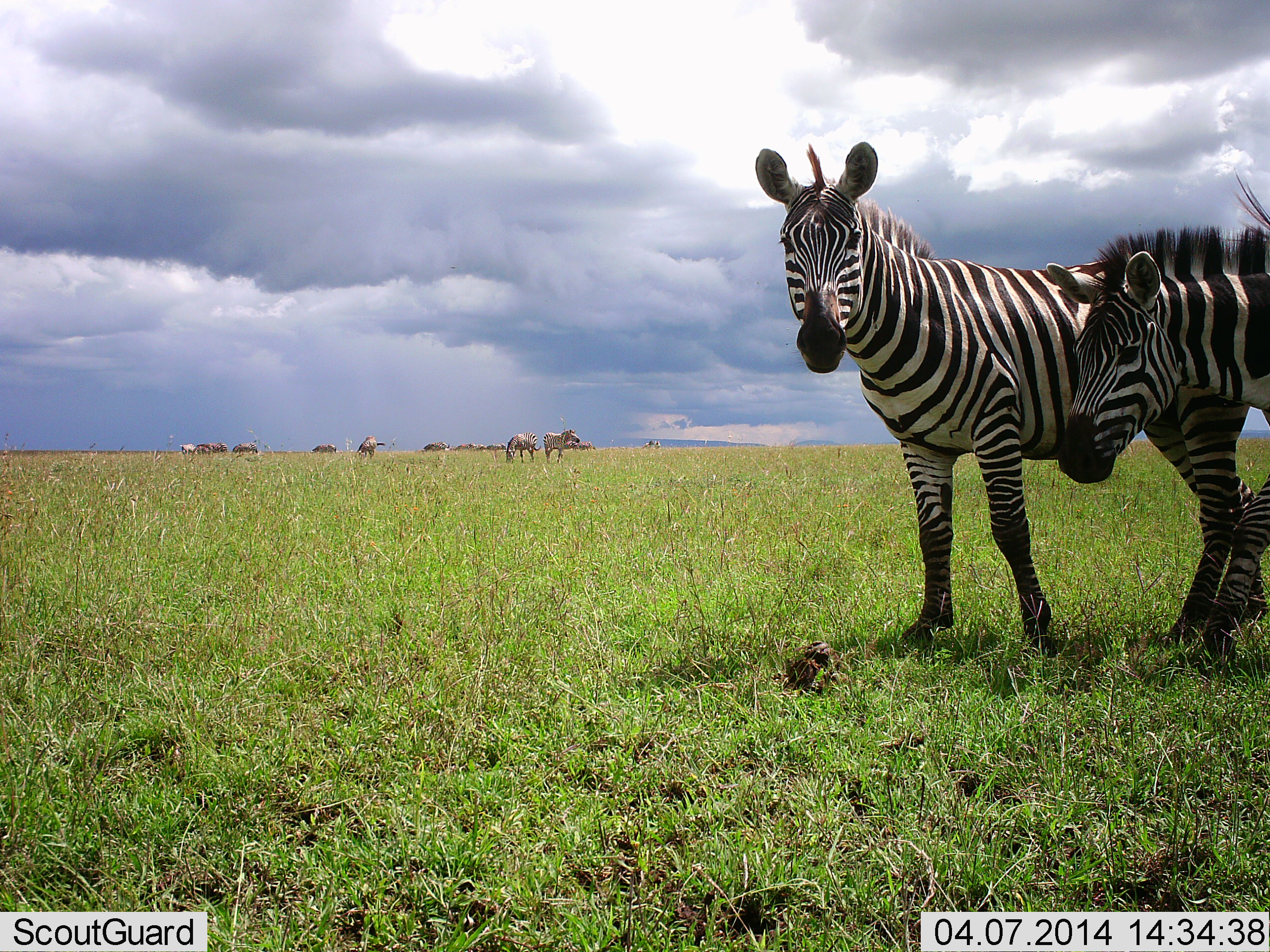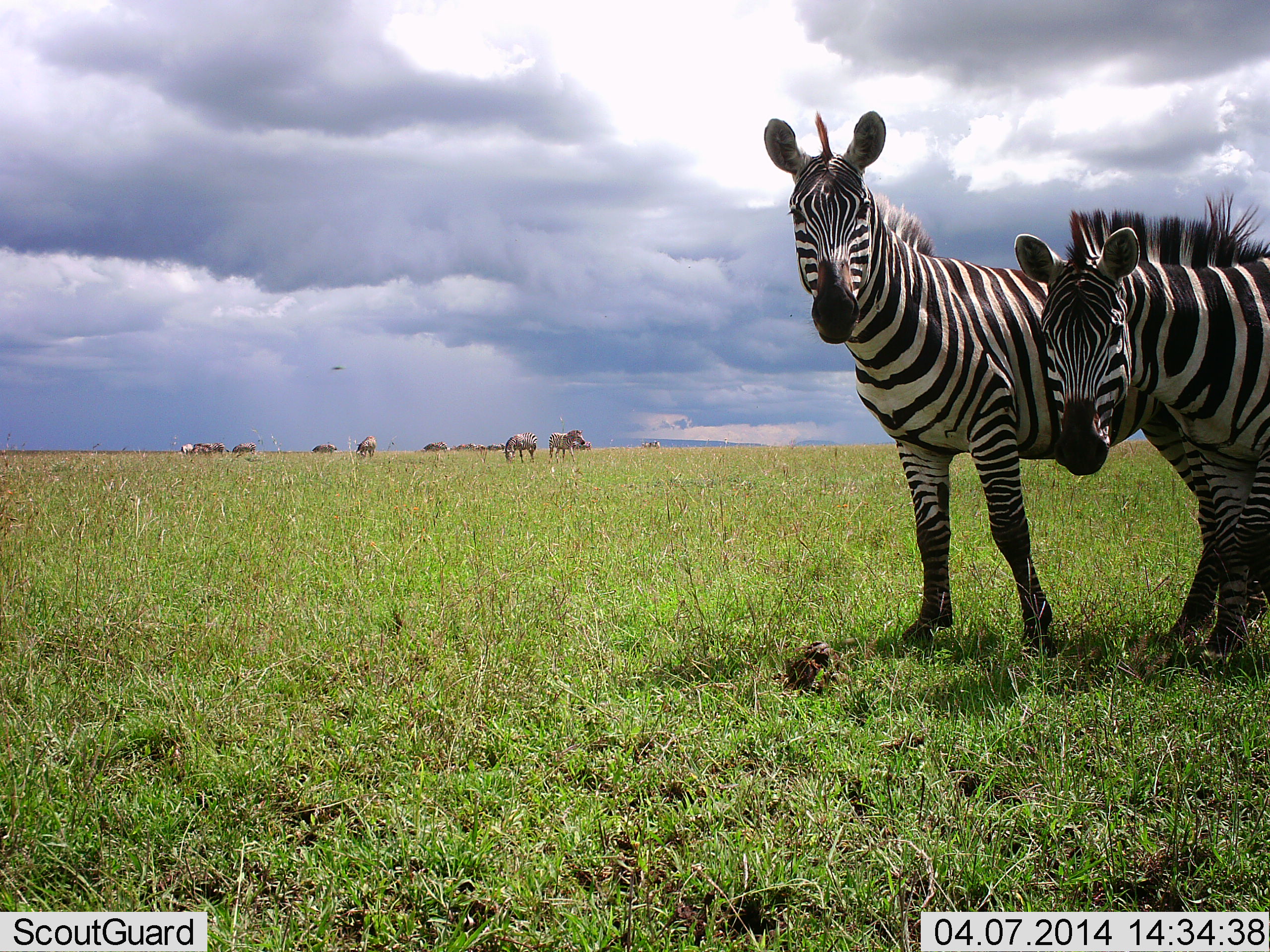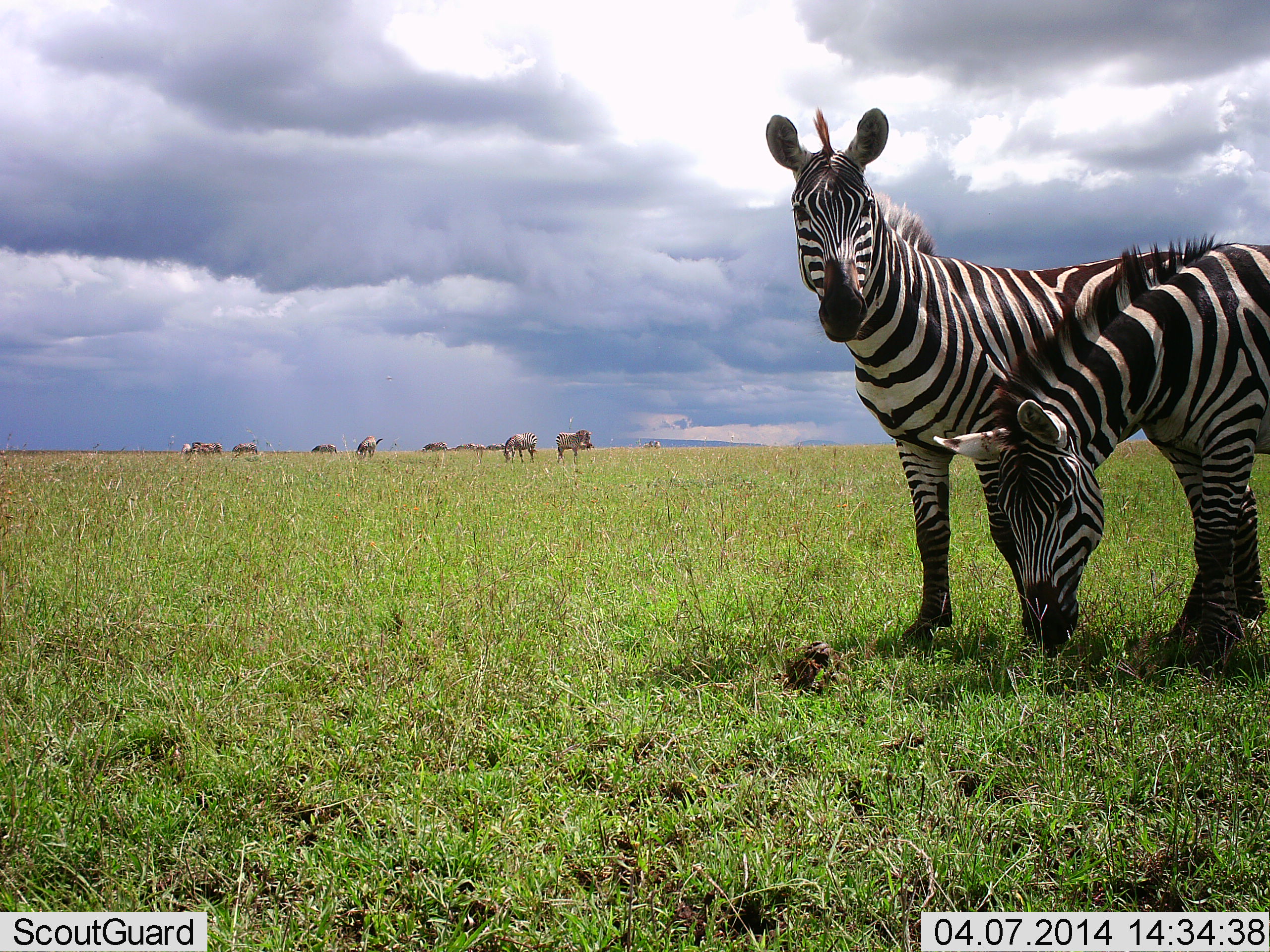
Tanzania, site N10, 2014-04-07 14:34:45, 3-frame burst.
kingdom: Animalia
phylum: Chordata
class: Mammalia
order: Perissodactyla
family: Equidae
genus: Equus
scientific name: Equus quagga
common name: plains zebra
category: zebra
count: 8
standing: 94%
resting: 0%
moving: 12%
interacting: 12%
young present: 0%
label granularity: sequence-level